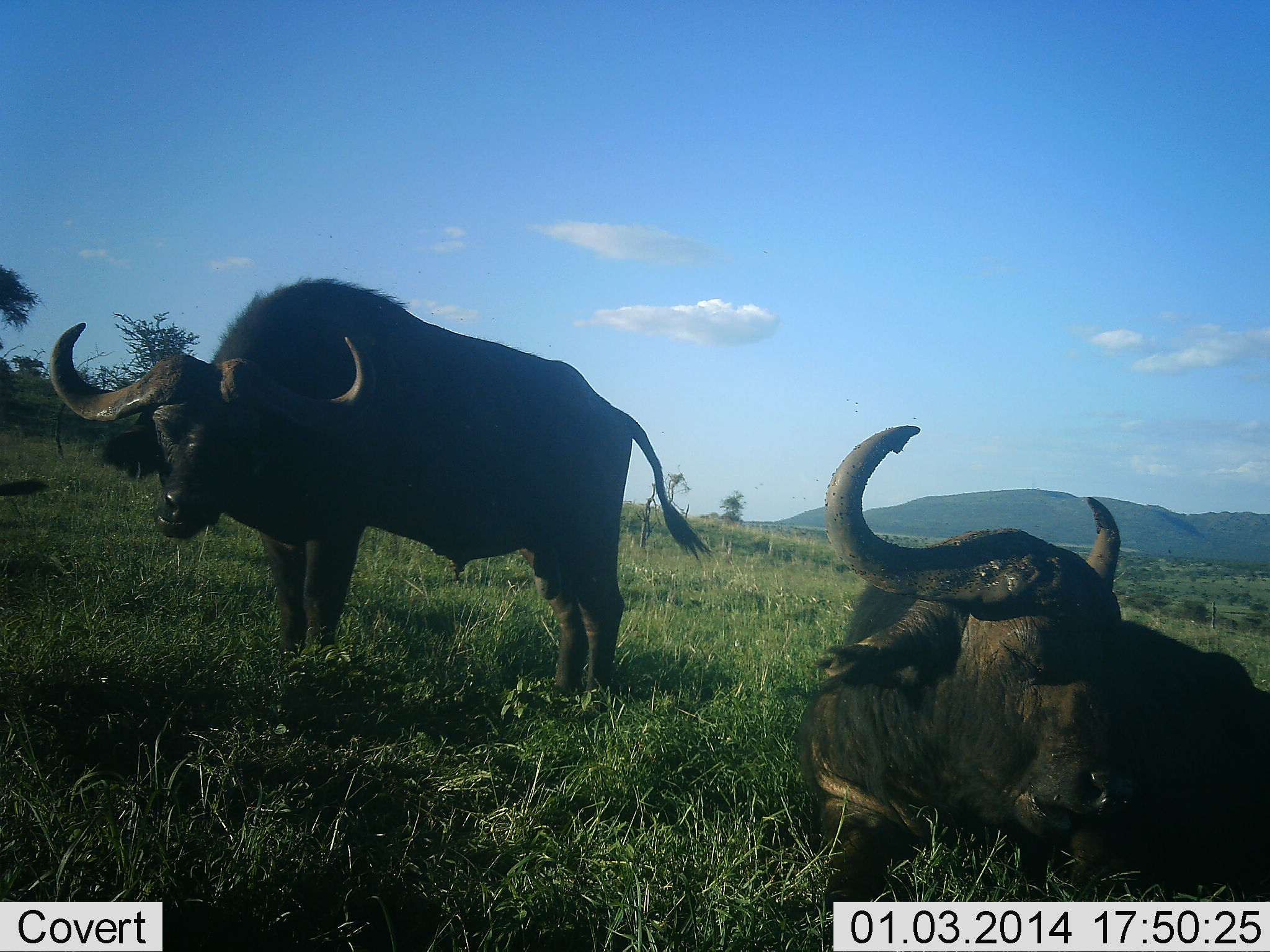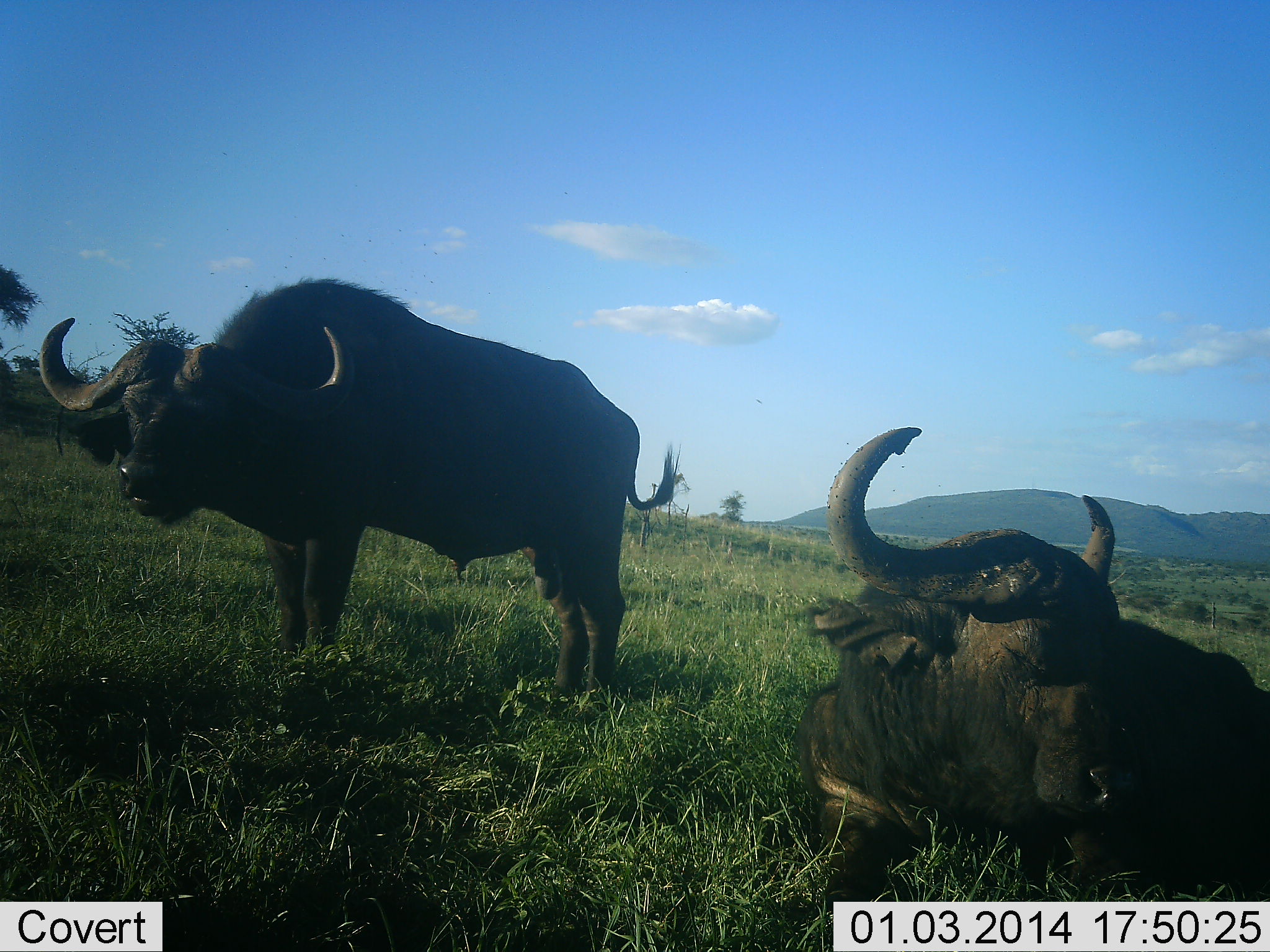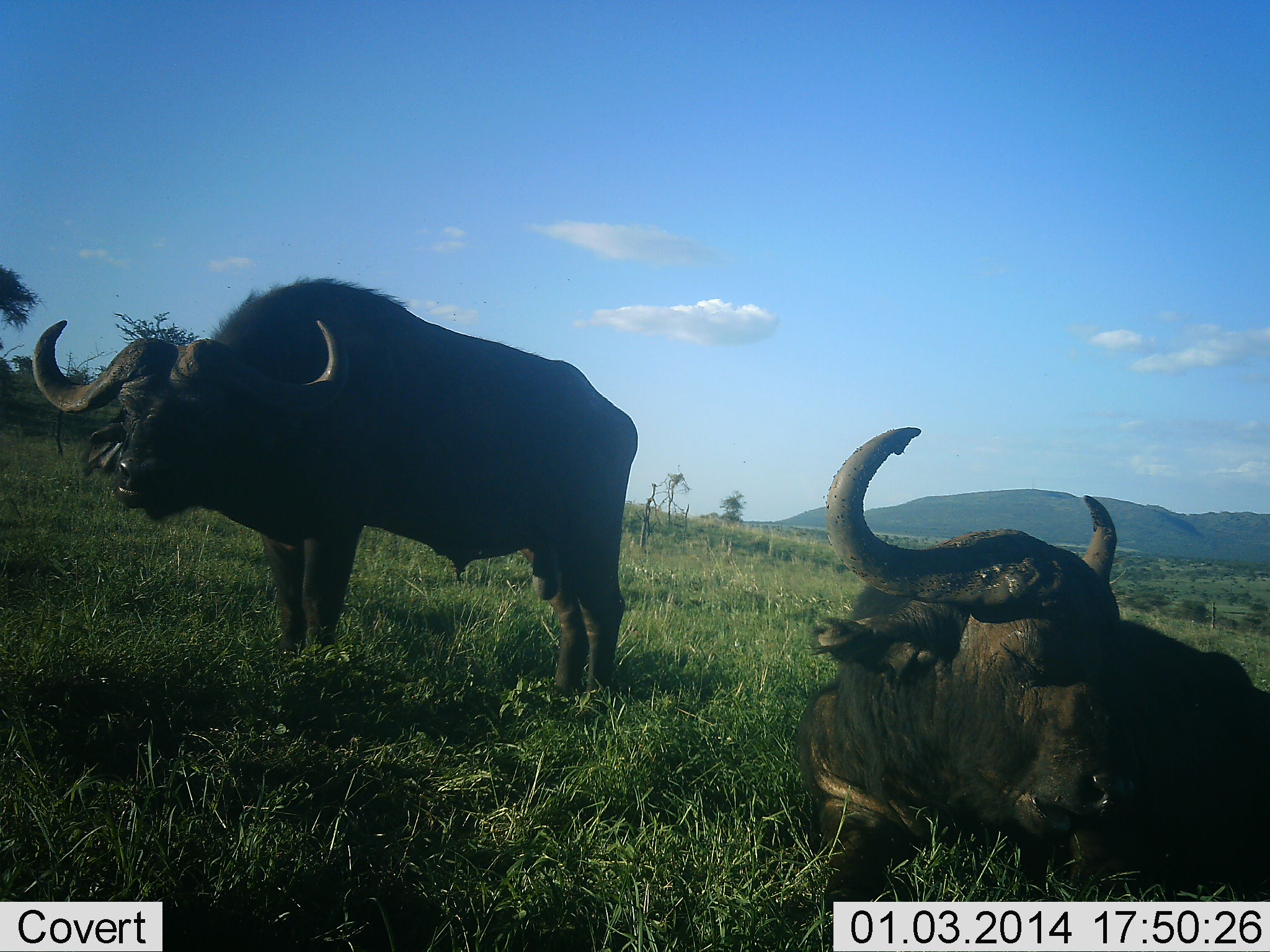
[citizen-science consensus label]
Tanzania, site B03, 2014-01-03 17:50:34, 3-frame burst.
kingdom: Animalia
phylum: Chordata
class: Mammalia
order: Artiodactyla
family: Bovidae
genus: Syncerus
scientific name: Syncerus caffer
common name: cape buffalo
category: buffalo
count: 2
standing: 90%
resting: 90%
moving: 0%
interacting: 0%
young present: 0%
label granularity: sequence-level